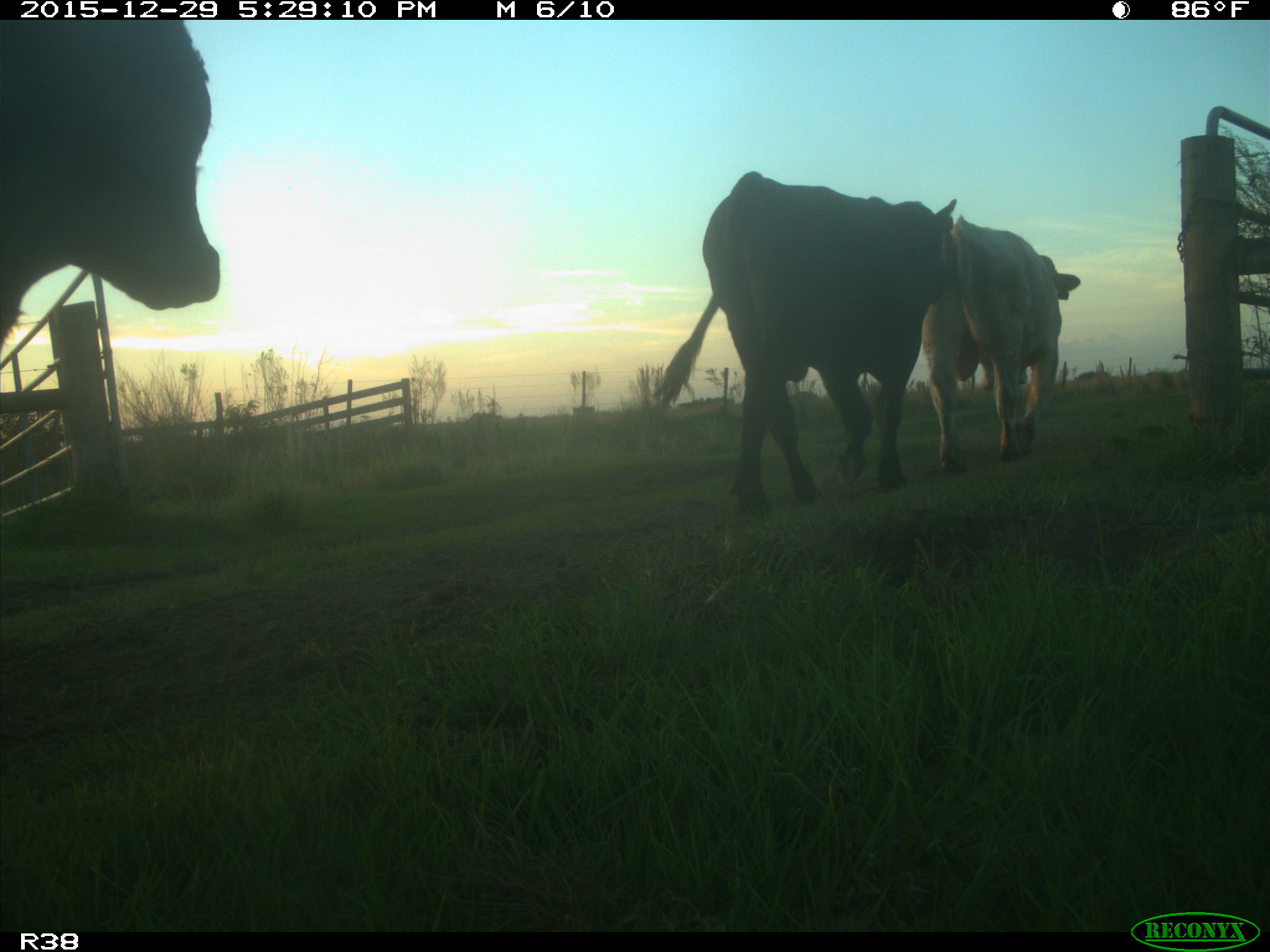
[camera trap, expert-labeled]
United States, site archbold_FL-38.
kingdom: Animalia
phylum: Chordata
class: Mammalia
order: Artiodactyla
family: Bovidae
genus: Bos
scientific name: Bos taurus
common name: domestic cow